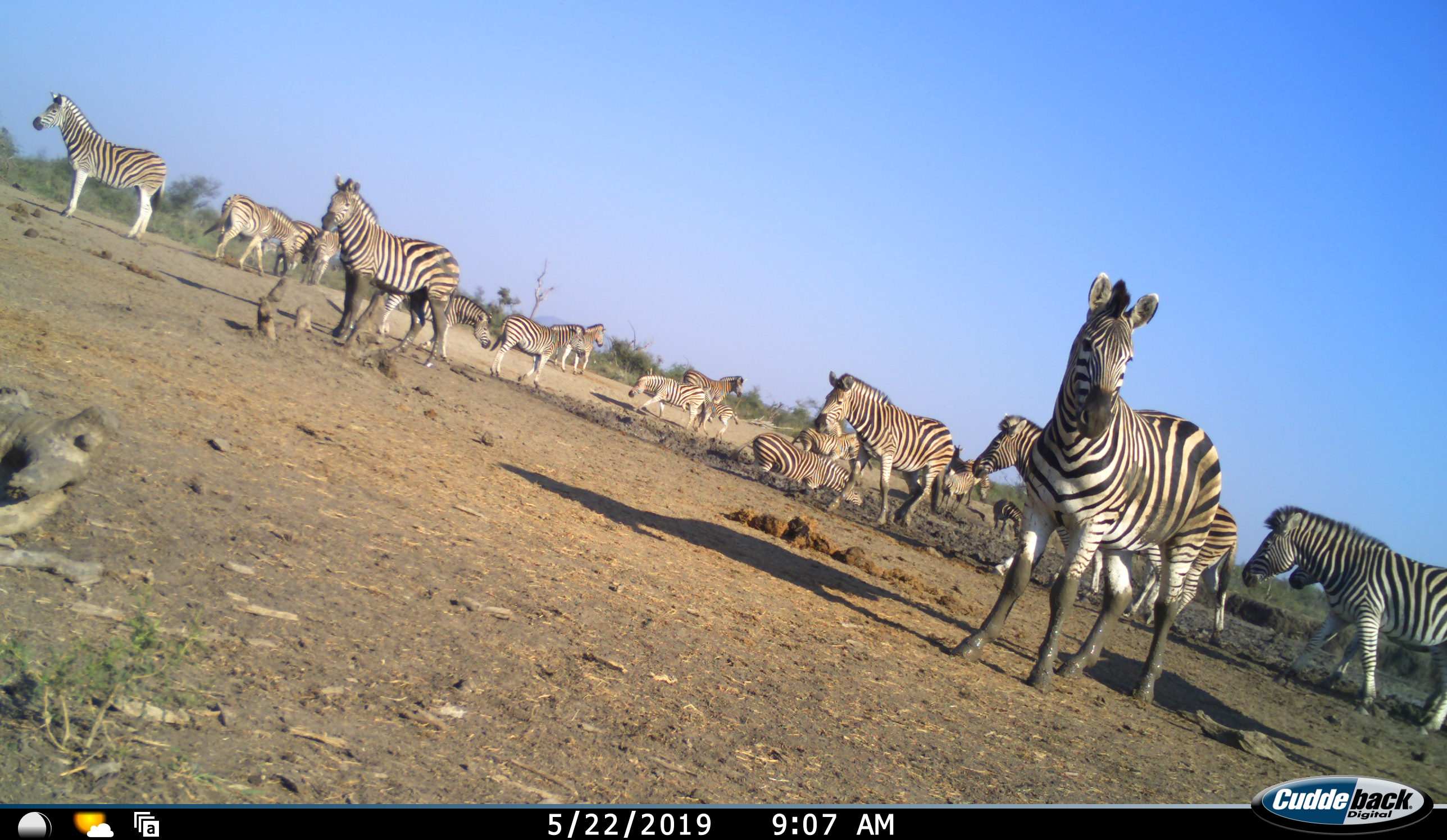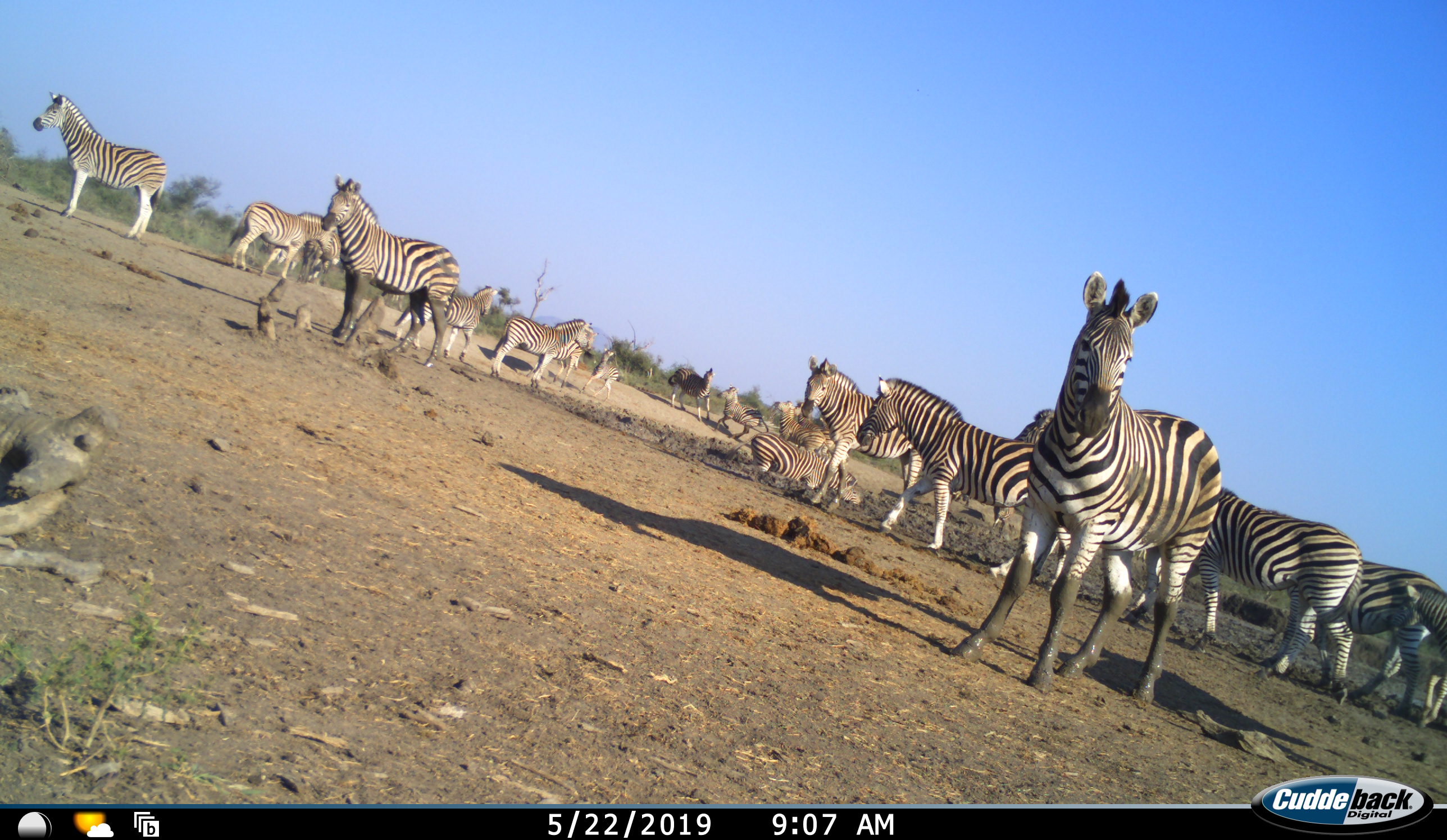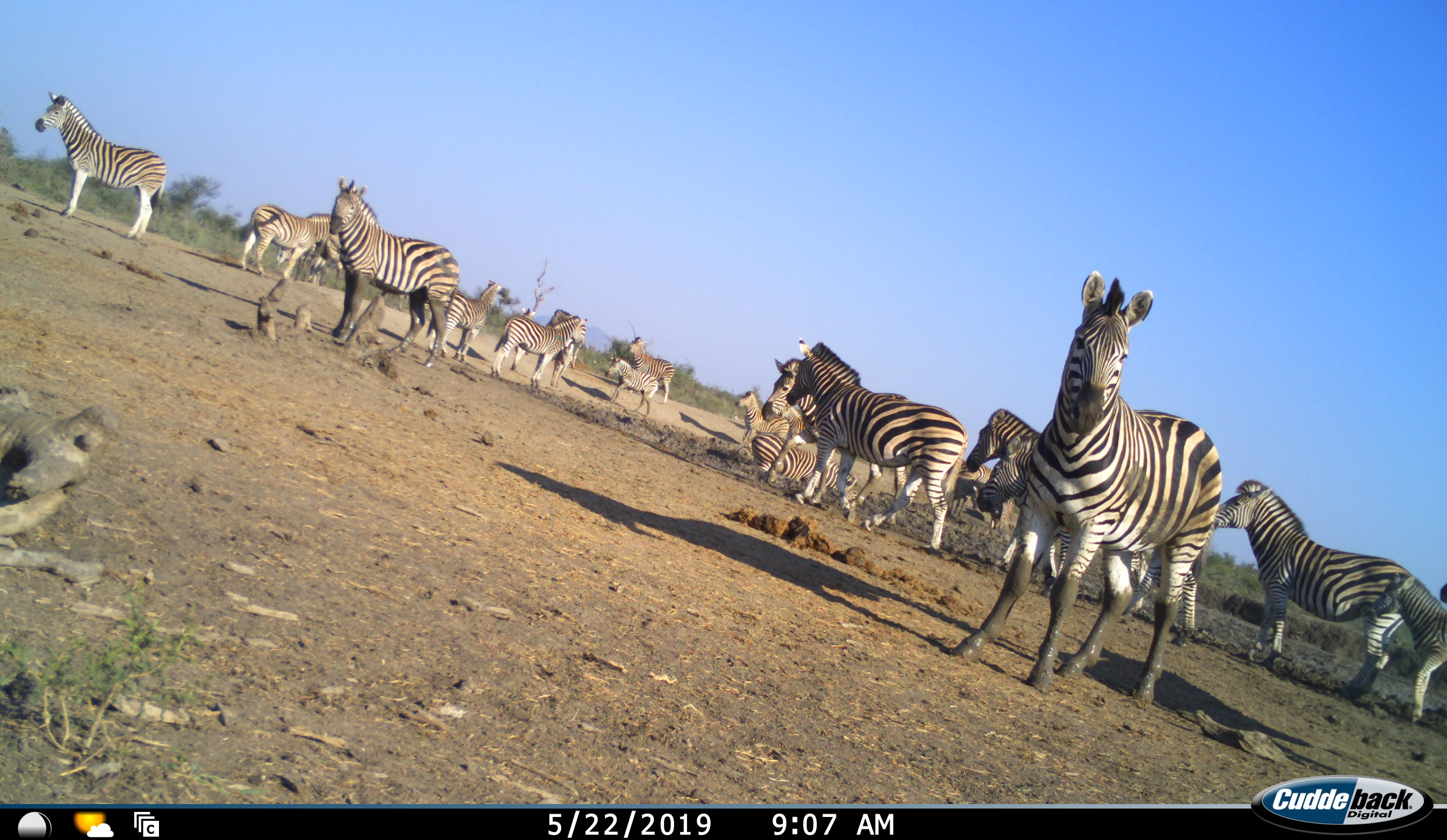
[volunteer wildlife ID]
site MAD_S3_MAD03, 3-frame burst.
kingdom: Animalia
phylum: Chordata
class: Mammalia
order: Perissodactyla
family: Equidae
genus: Equus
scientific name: Equus quagga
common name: plains zebra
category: zebraplains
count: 11-50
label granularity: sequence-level